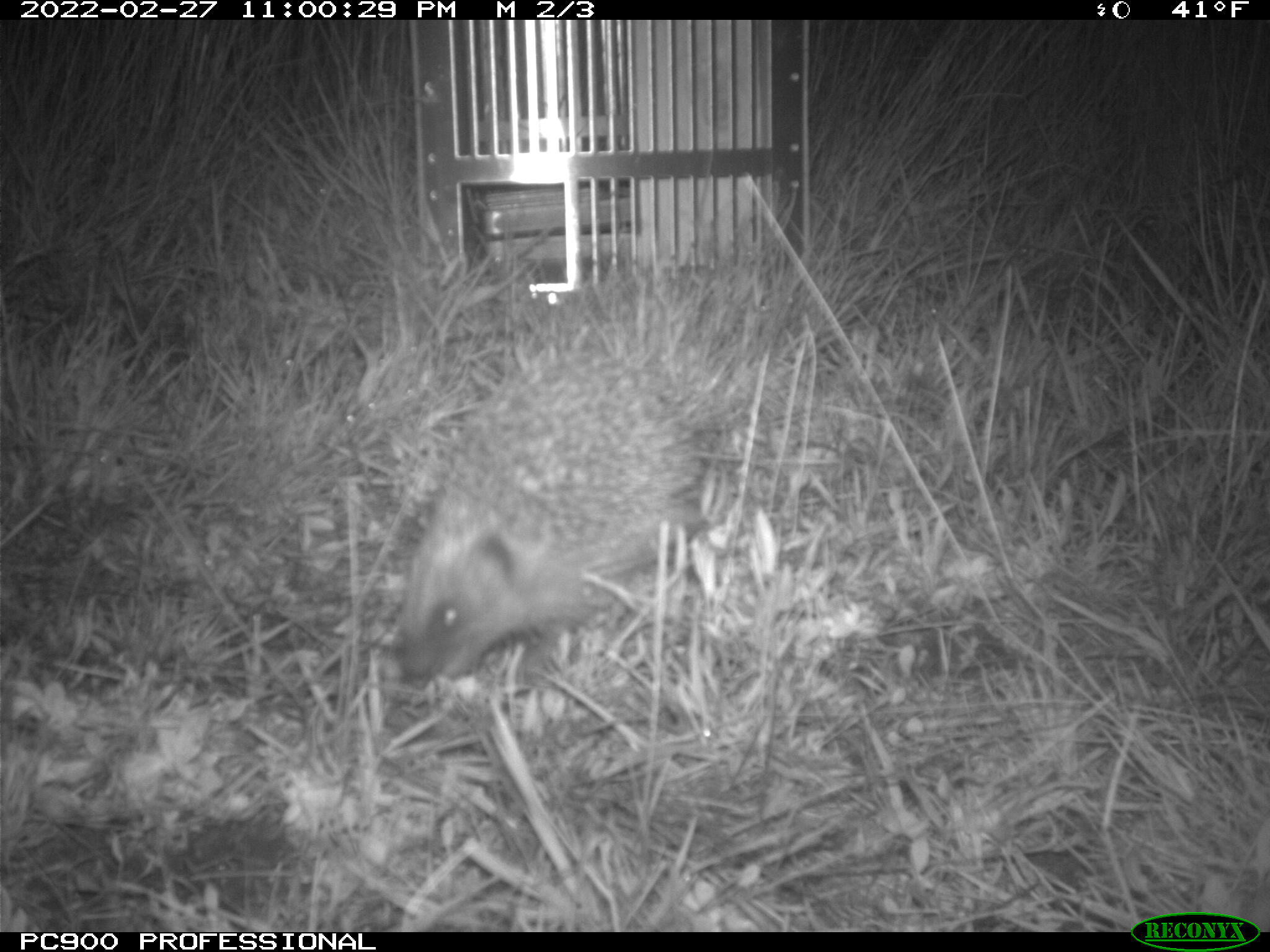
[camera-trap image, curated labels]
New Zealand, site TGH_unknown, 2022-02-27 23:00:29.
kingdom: Animalia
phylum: Chordata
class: Mammalia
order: Eulipotyphla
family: Erinaceidae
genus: Erinaceus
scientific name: Erinaceus europaeus europaeus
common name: european hedgehog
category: hedgehog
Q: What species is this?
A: Hedgehog (european hedgehog) (Erinaceus europaeus europaeus).